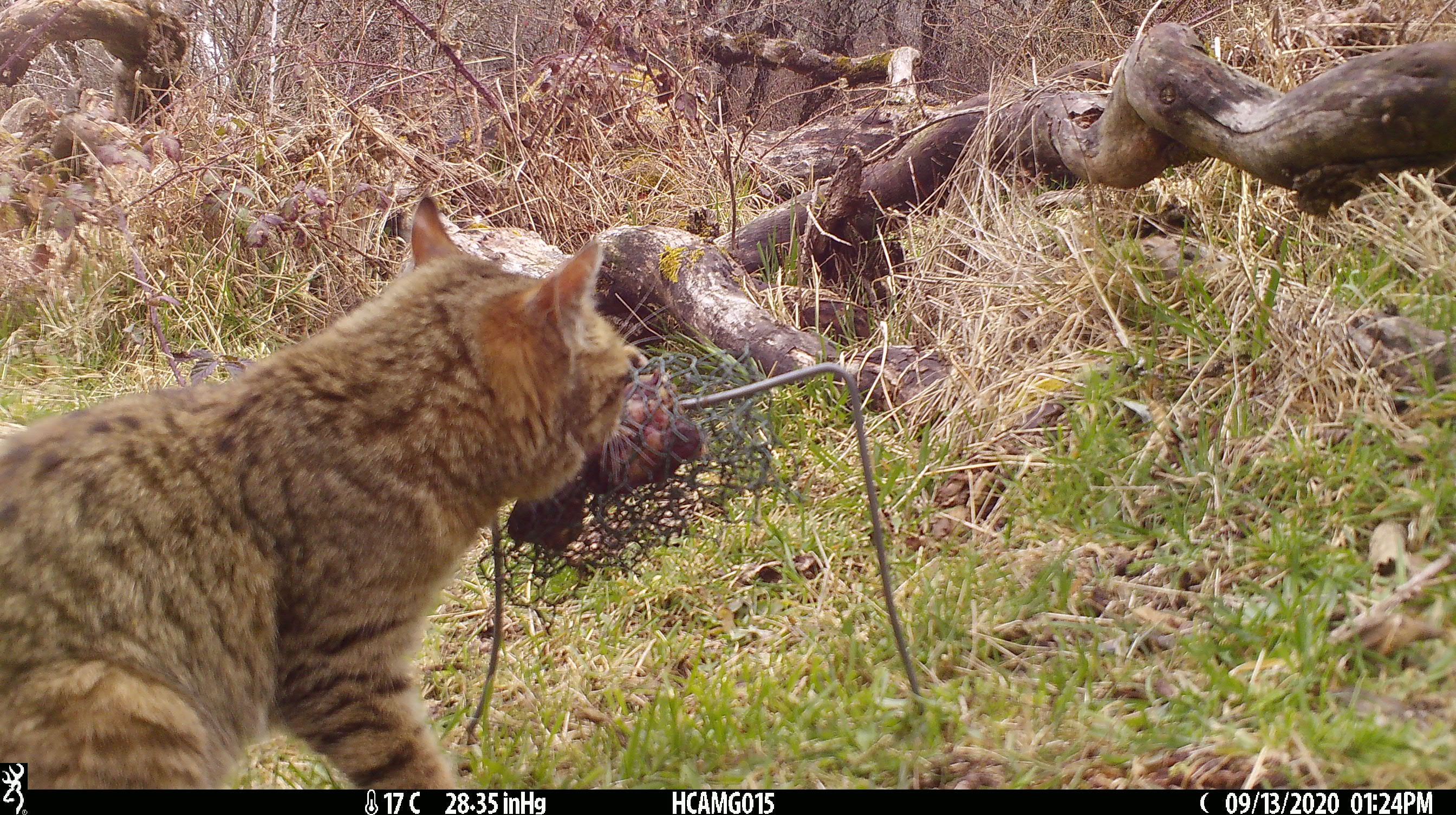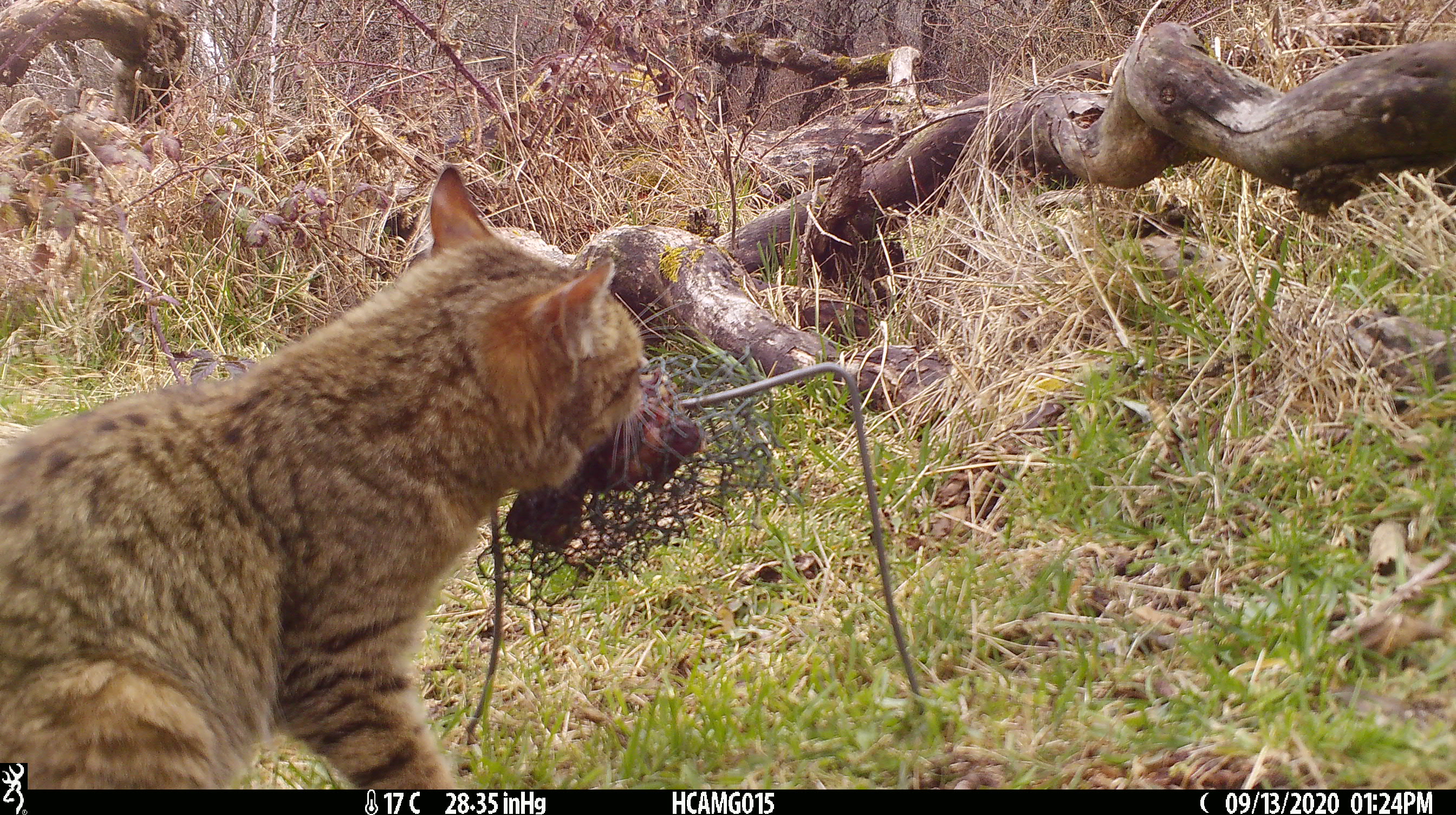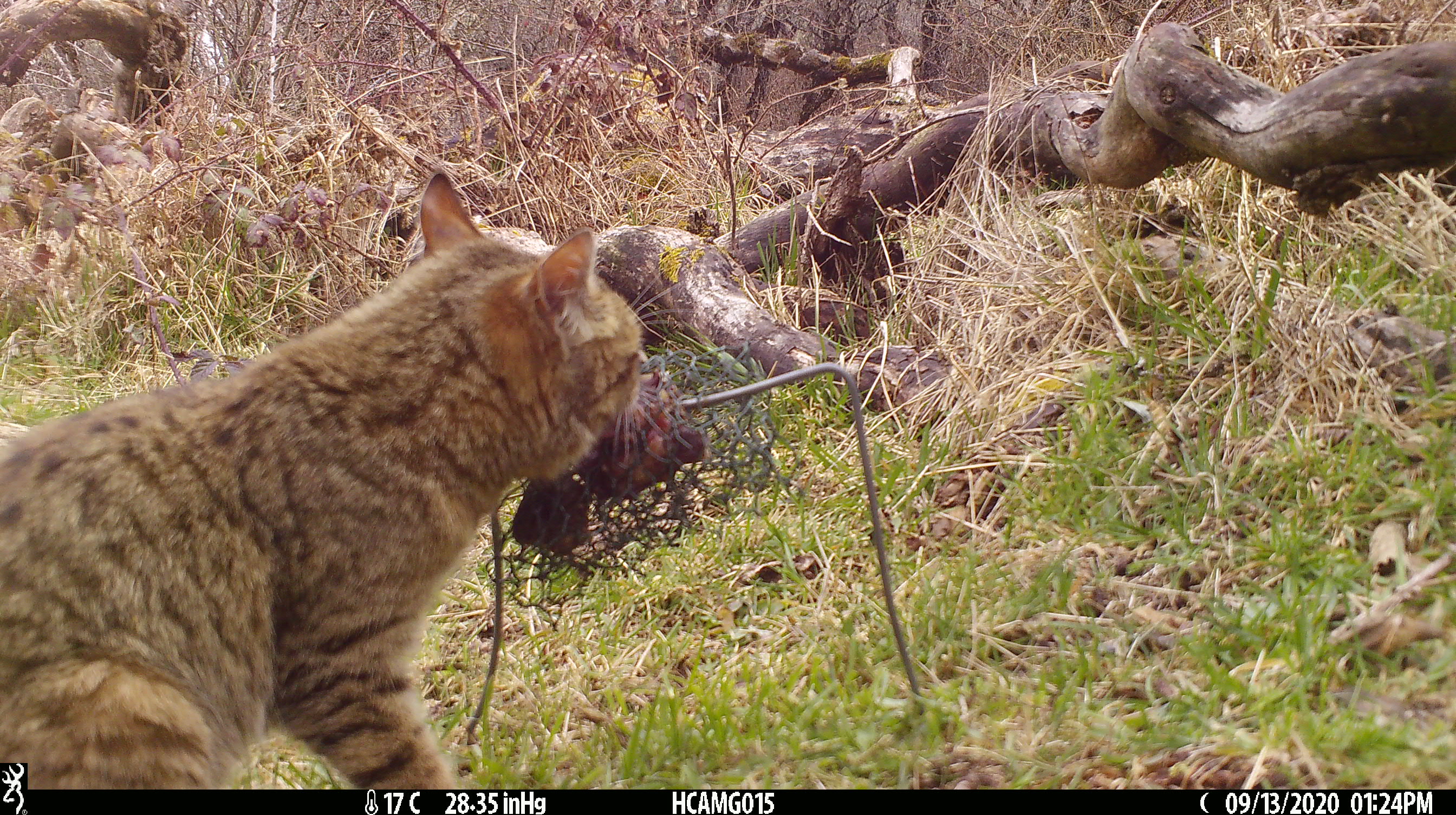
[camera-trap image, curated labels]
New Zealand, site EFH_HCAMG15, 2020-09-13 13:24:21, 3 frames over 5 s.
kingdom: Animalia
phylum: Chordata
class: Mammalia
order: Carnivora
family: Felidae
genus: Felis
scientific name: Felis catus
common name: domestic cat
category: cat